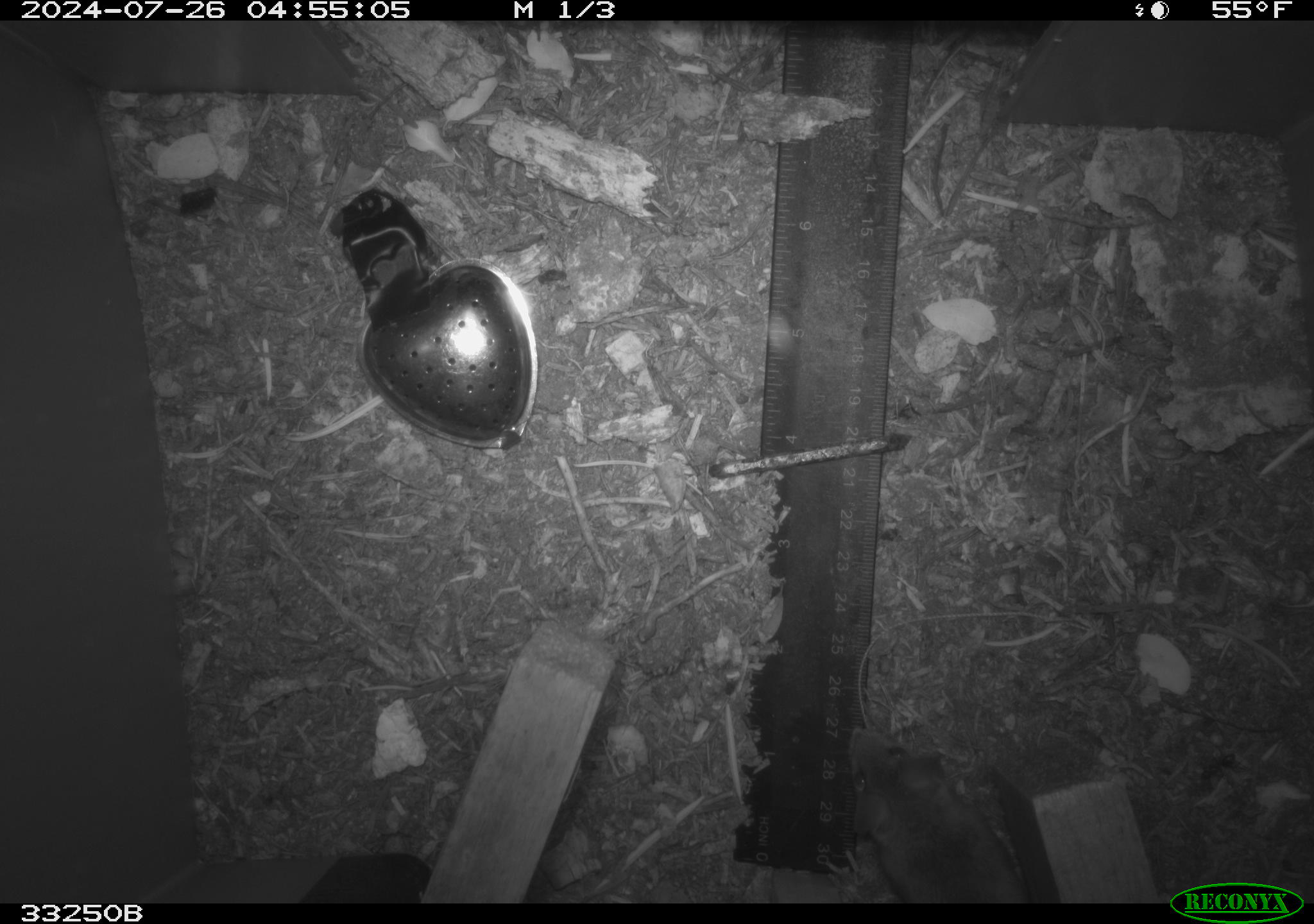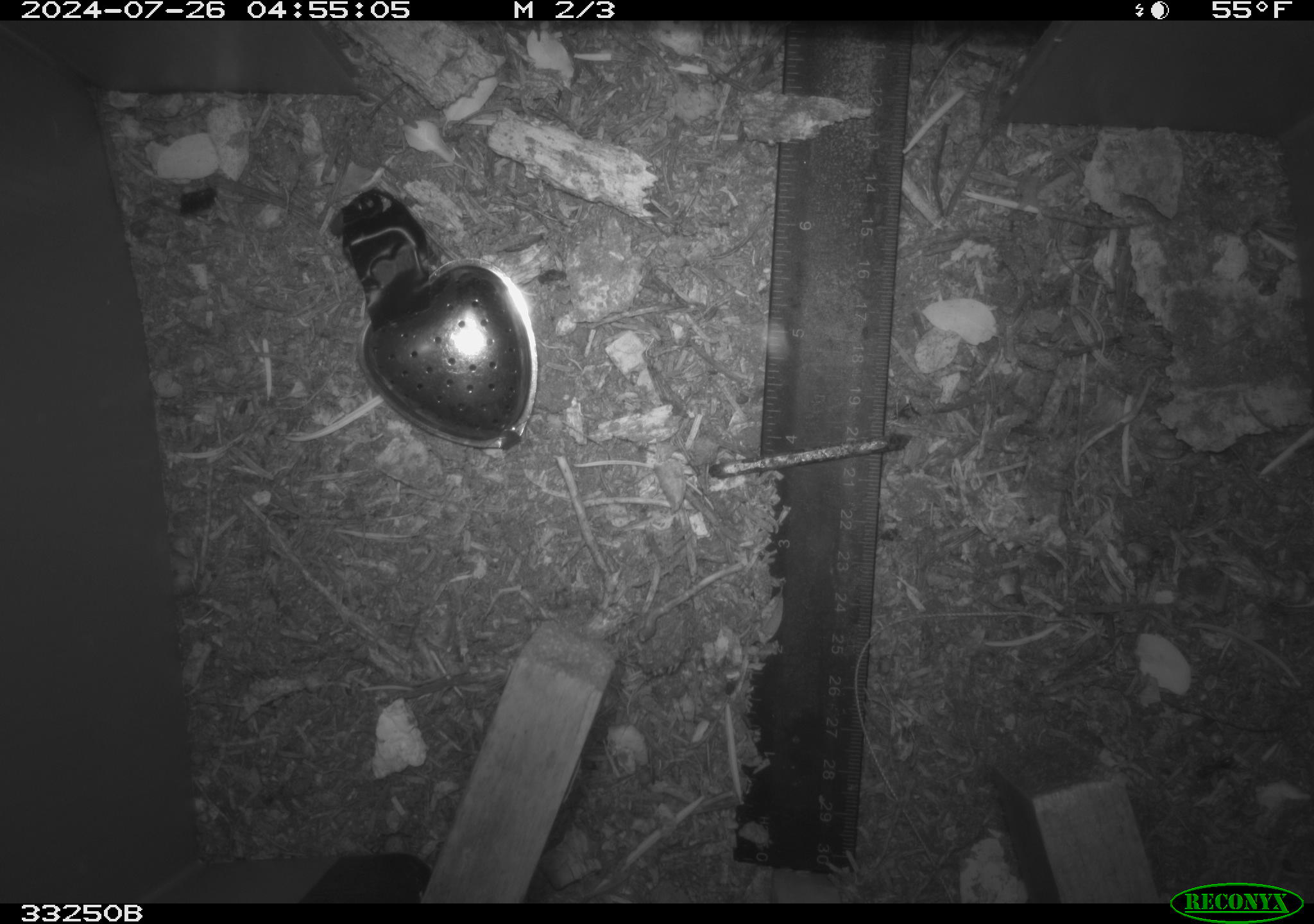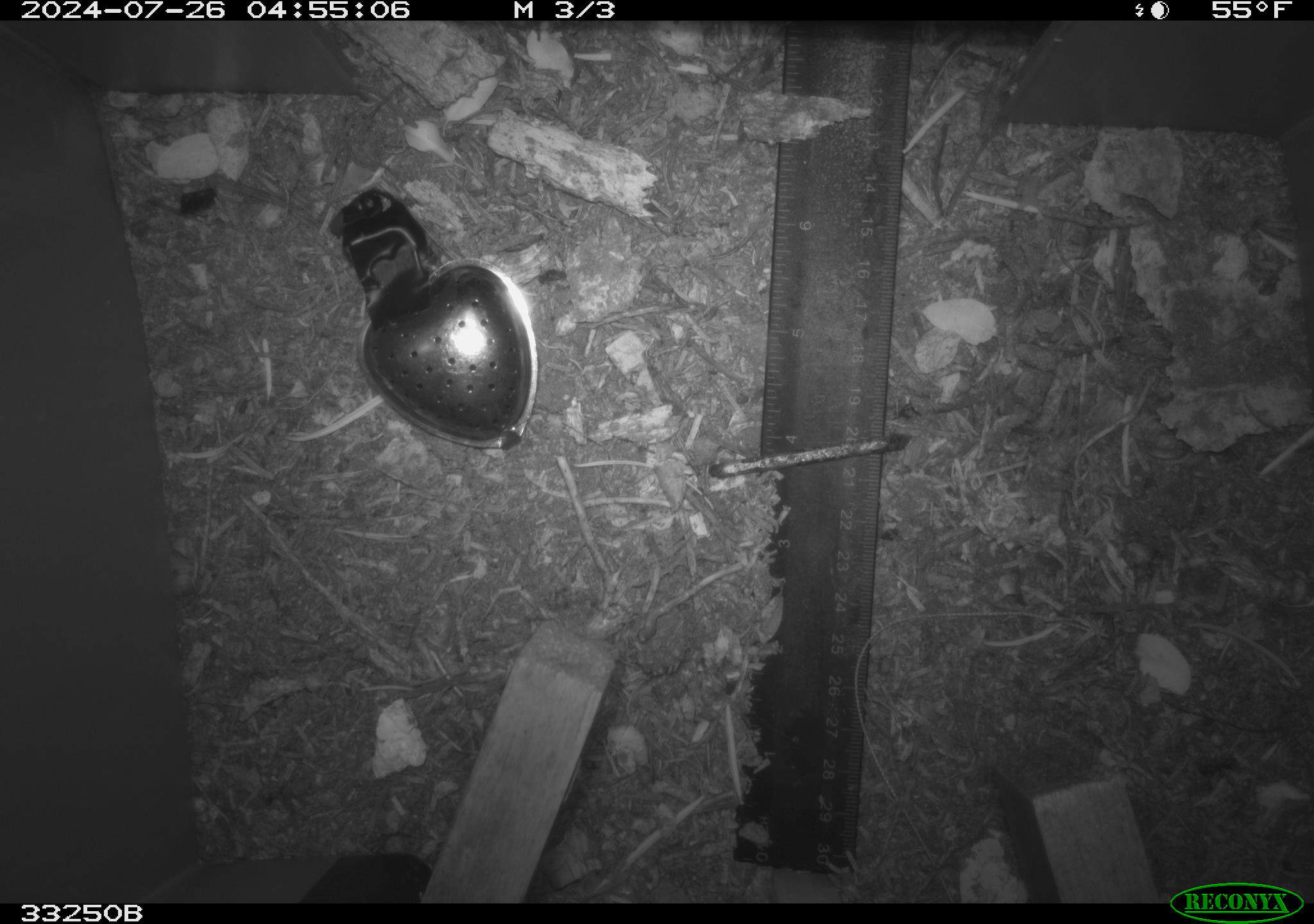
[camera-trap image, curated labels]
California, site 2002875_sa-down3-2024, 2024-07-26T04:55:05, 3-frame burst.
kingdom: Animalia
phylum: Chordata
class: Mammalia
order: Rodentia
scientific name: Rodentia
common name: rodent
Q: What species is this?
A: Rodent (Rodentia).